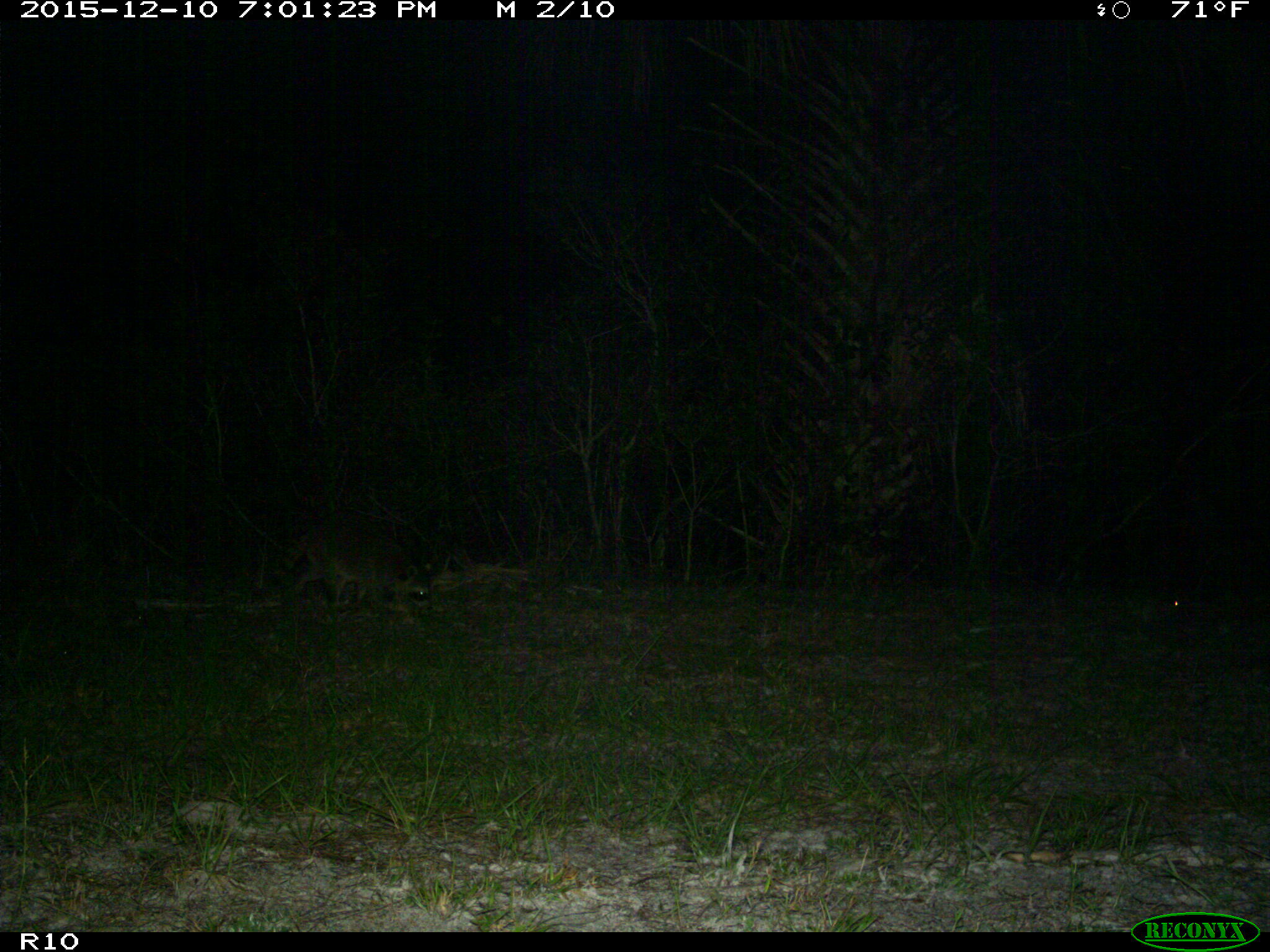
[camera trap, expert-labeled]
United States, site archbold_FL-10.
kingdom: Animalia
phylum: Chordata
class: Mammalia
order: Carnivora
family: Procyonidae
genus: Procyon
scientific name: Procyon lotor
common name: common raccoon